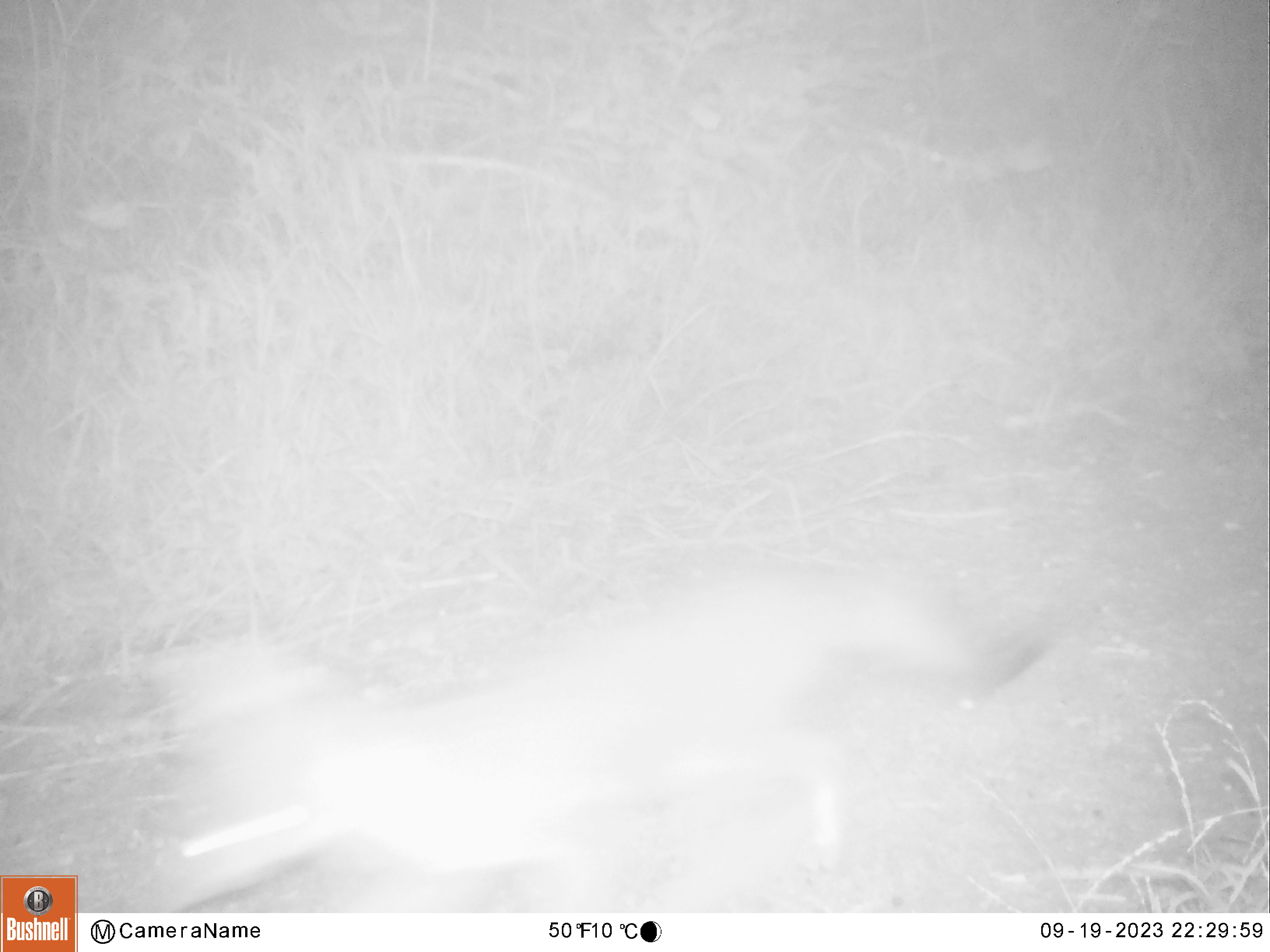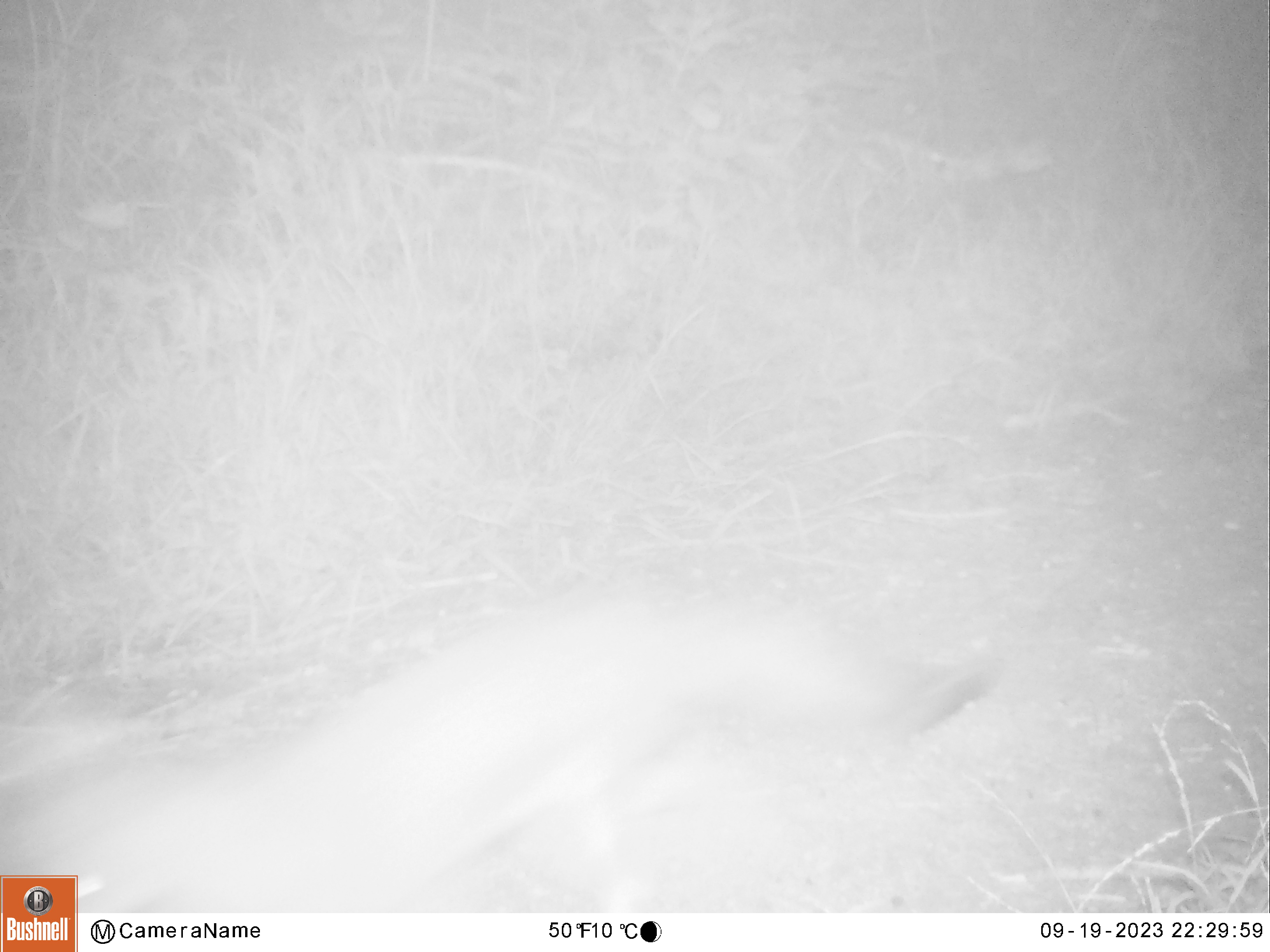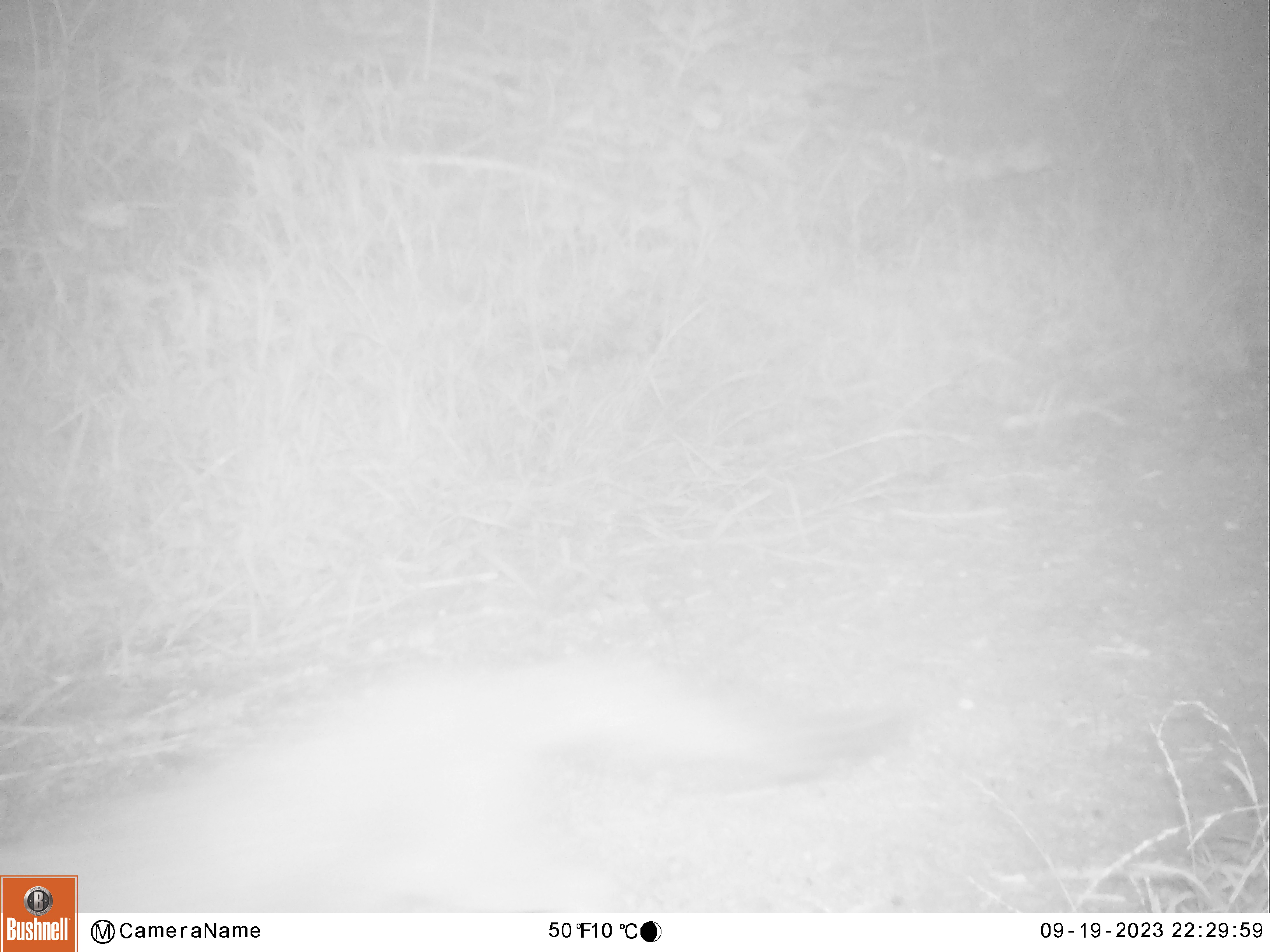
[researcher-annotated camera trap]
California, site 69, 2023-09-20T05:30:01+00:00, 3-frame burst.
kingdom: Animalia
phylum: Chordata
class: Mammalia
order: Carnivora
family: Canidae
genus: Urocyon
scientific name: Urocyon cinereoargenteus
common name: gray fox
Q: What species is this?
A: Gray fox (Urocyon cinereoargenteus).